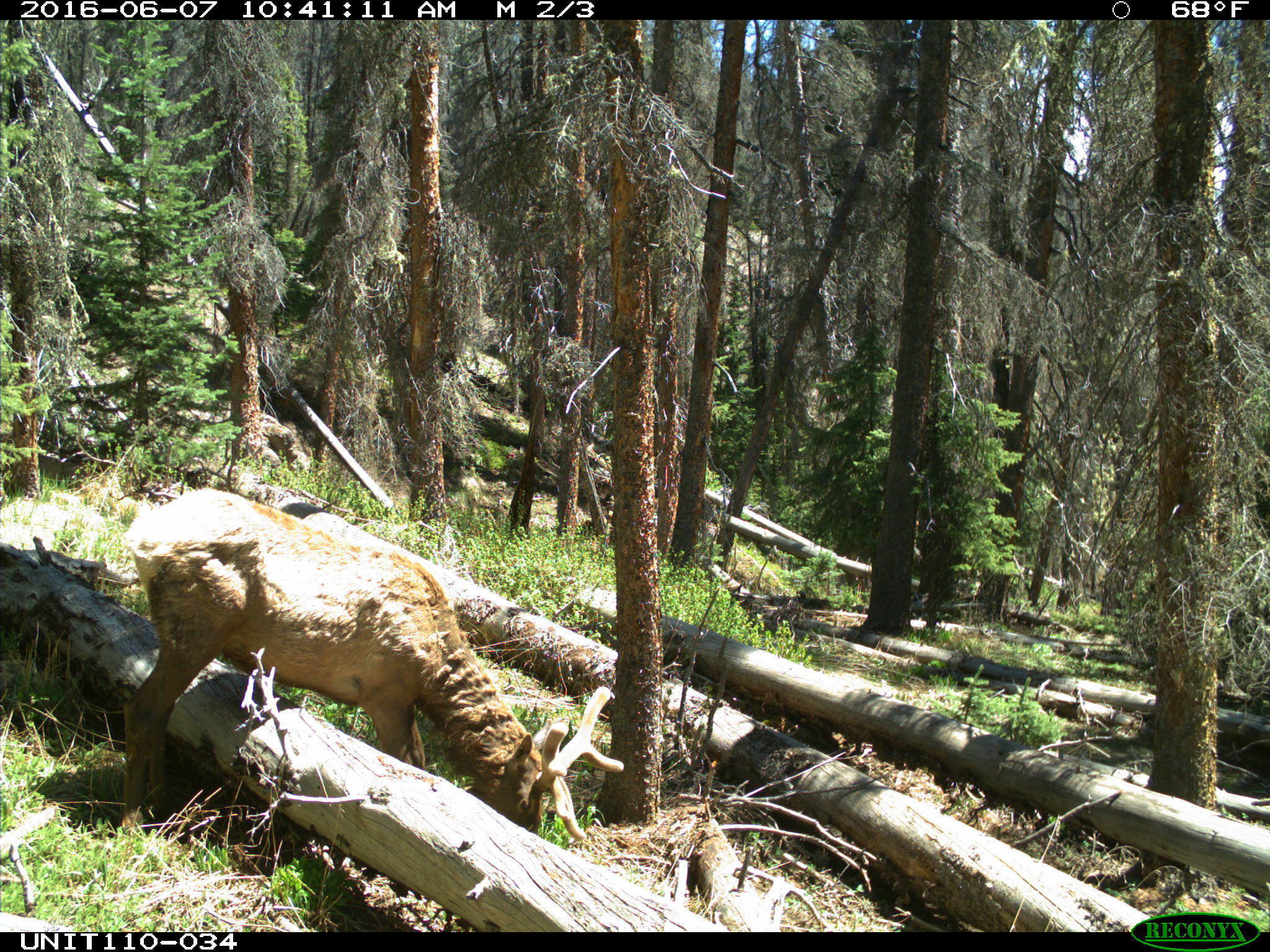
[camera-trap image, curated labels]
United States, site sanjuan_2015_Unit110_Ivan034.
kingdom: Animalia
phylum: Chordata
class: Mammalia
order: Artiodactyla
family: Cervidae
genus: Cervus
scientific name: Cervus elaphus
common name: red deer